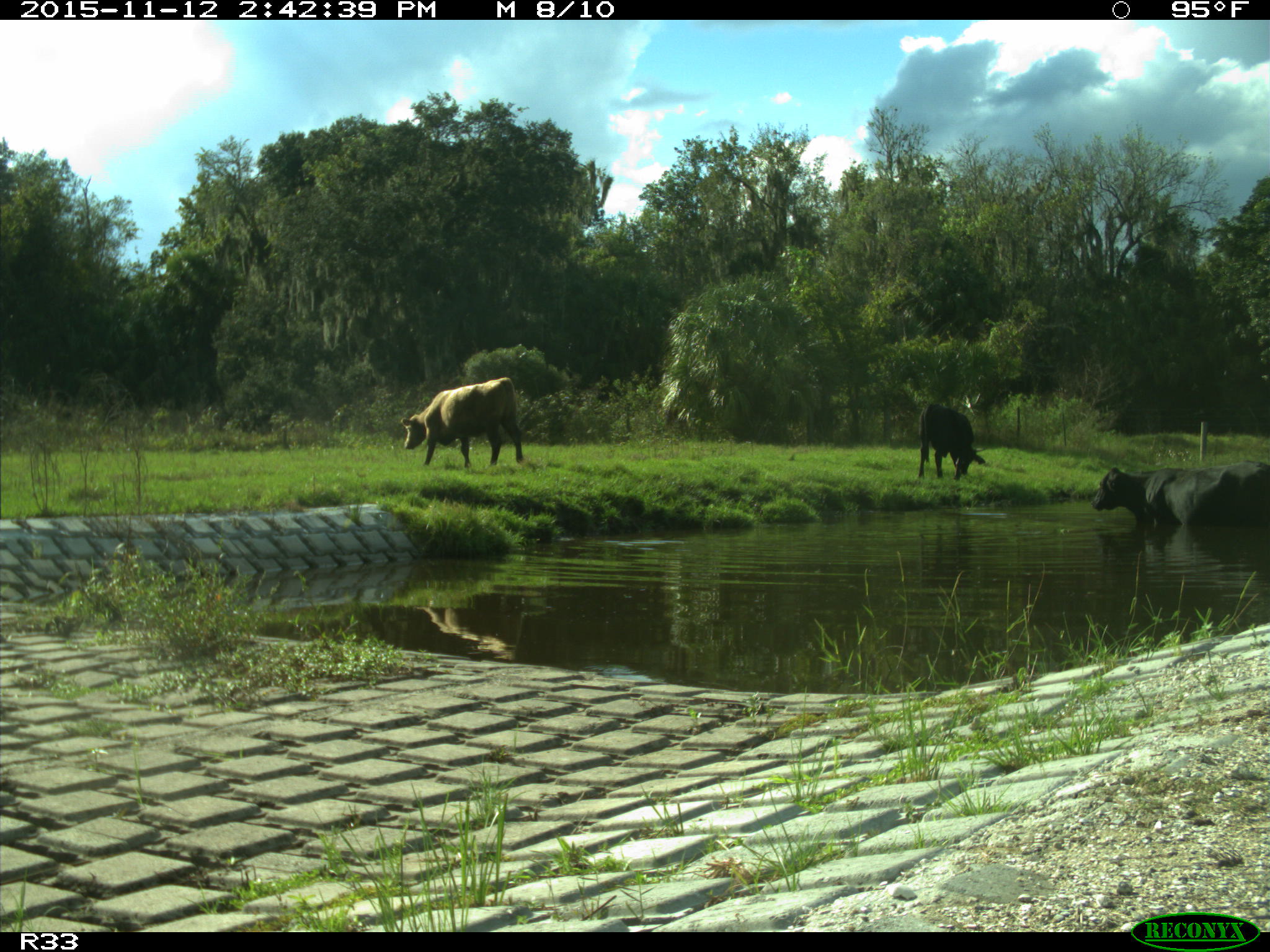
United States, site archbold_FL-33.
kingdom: Animalia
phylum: Chordata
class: Mammalia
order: Artiodactyla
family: Bovidae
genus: Bos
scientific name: Bos taurus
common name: domestic cow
Bos taurus (domestic cow).